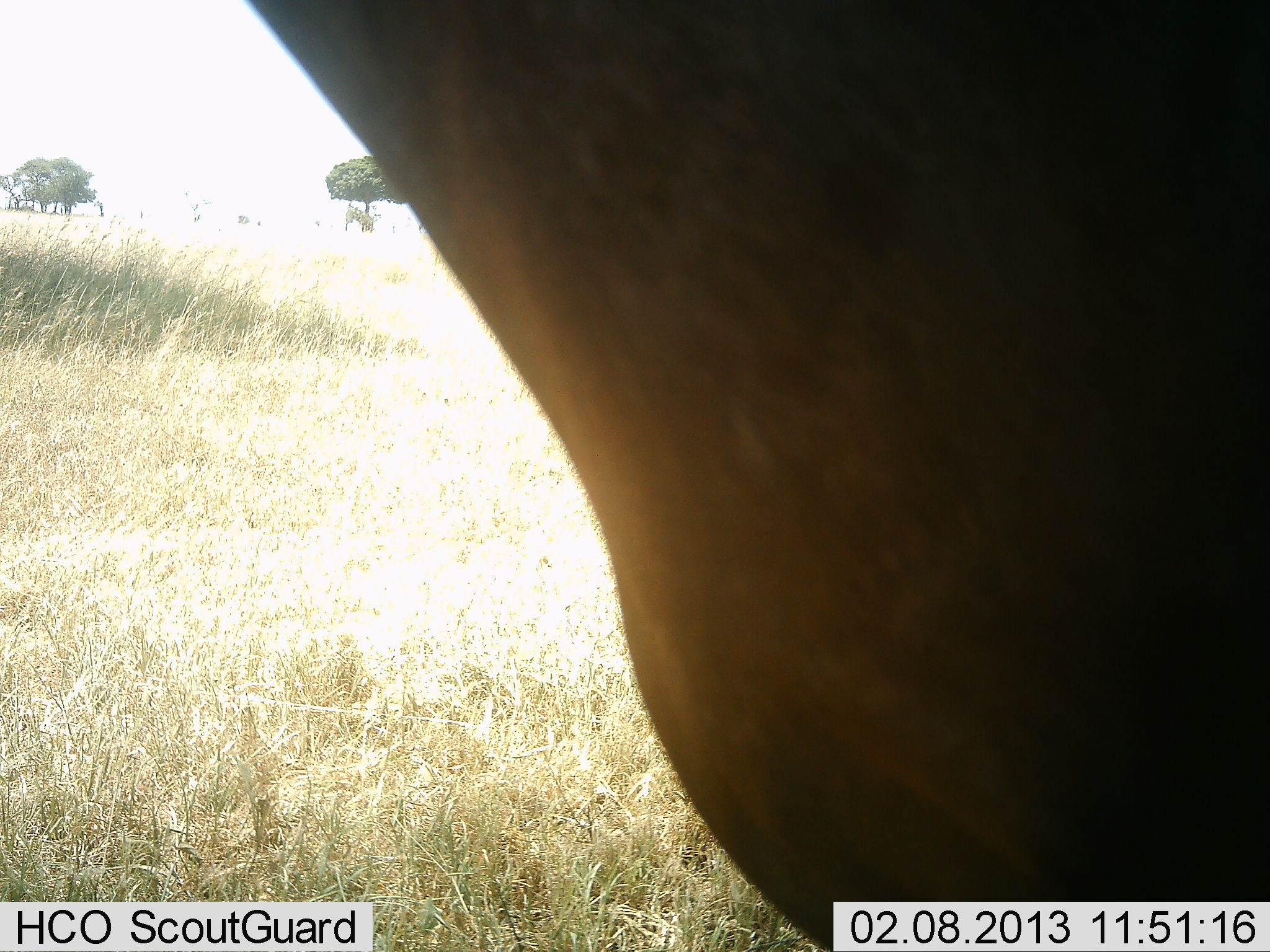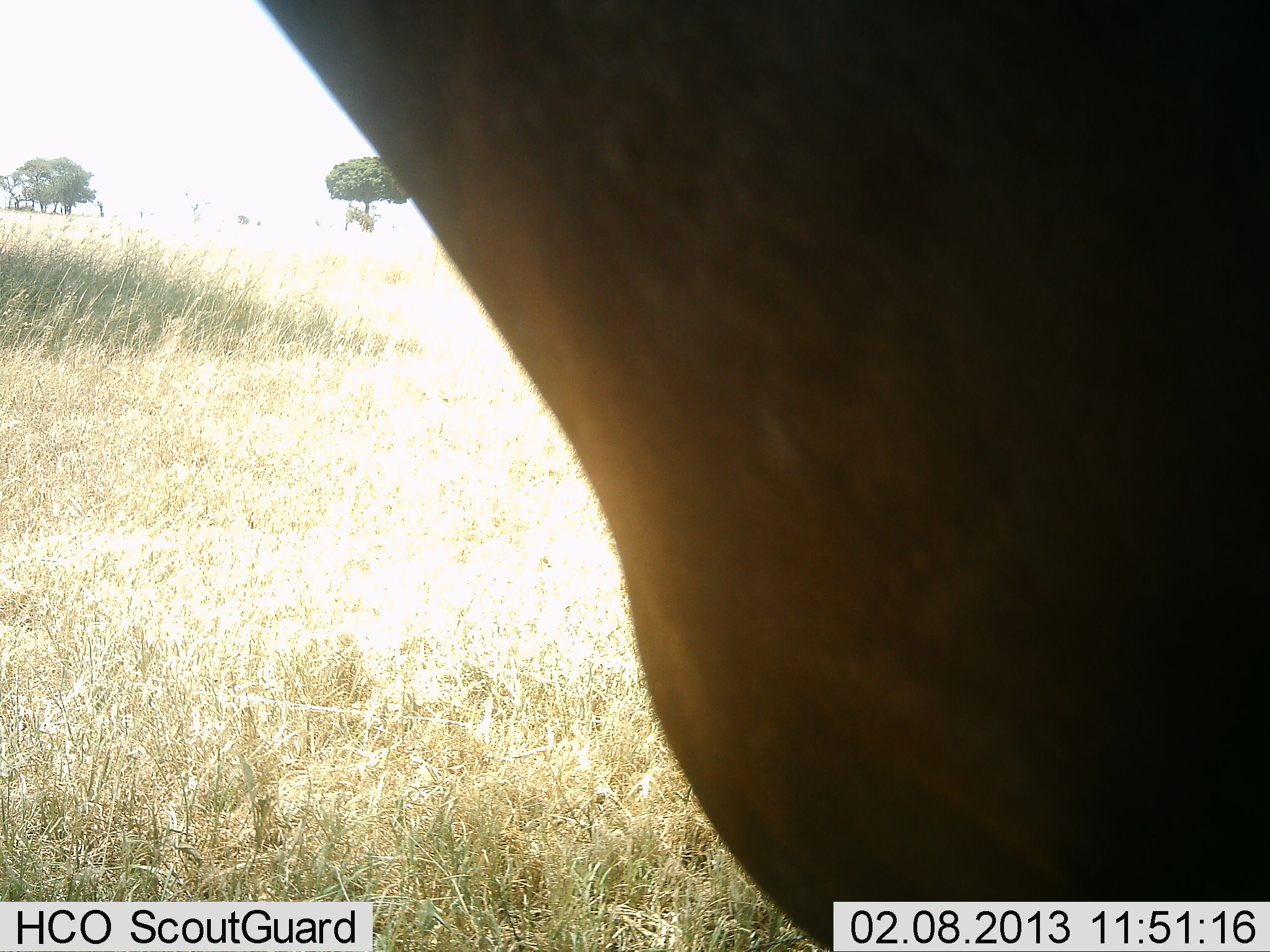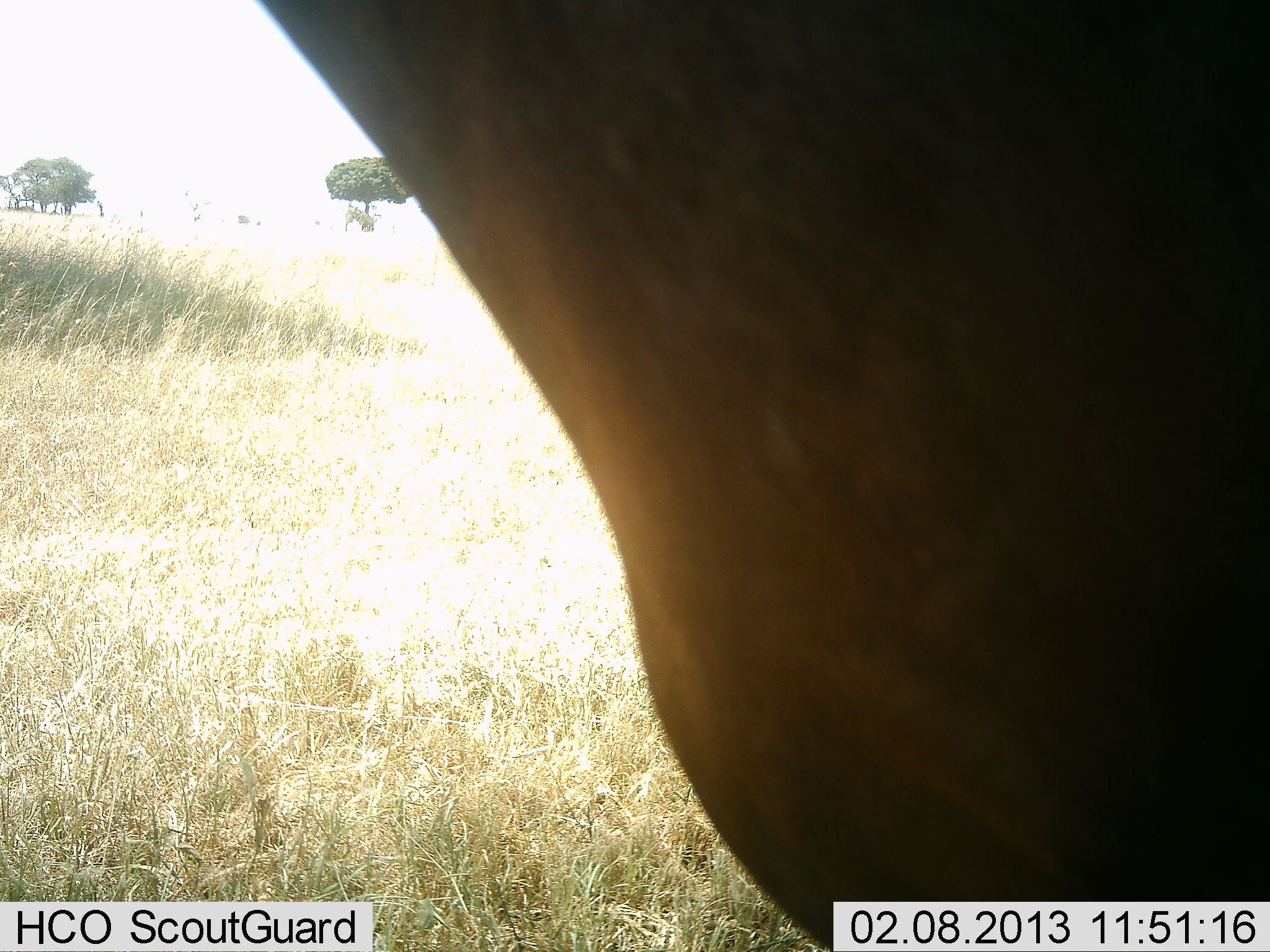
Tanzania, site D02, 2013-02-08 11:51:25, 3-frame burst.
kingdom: Animalia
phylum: Chordata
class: Mammalia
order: Artiodactyla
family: Bovidae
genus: Alcelaphus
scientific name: Alcelaphus buselaphus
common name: hartebeest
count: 1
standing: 100%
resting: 0%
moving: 0%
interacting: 0%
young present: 0%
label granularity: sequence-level